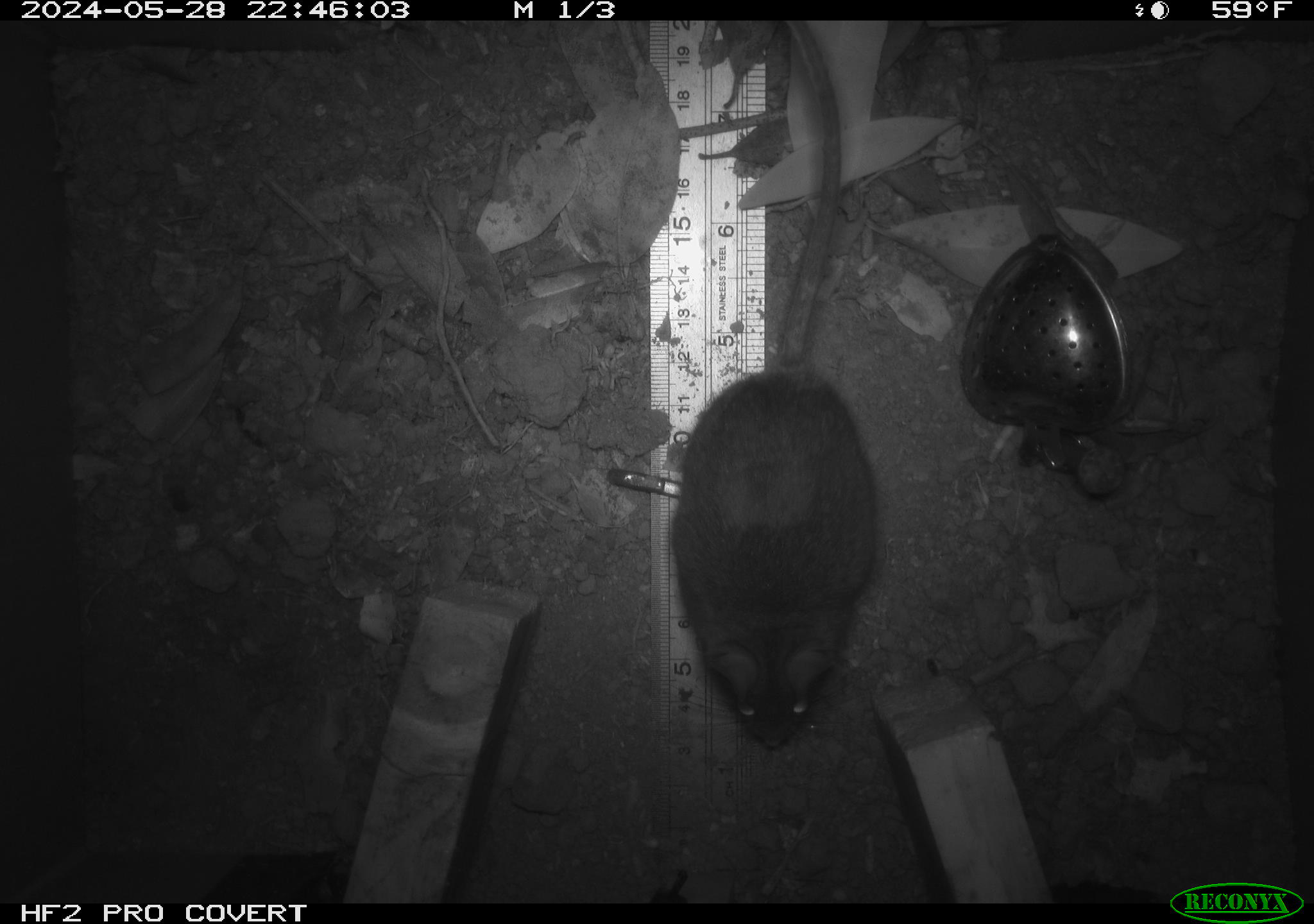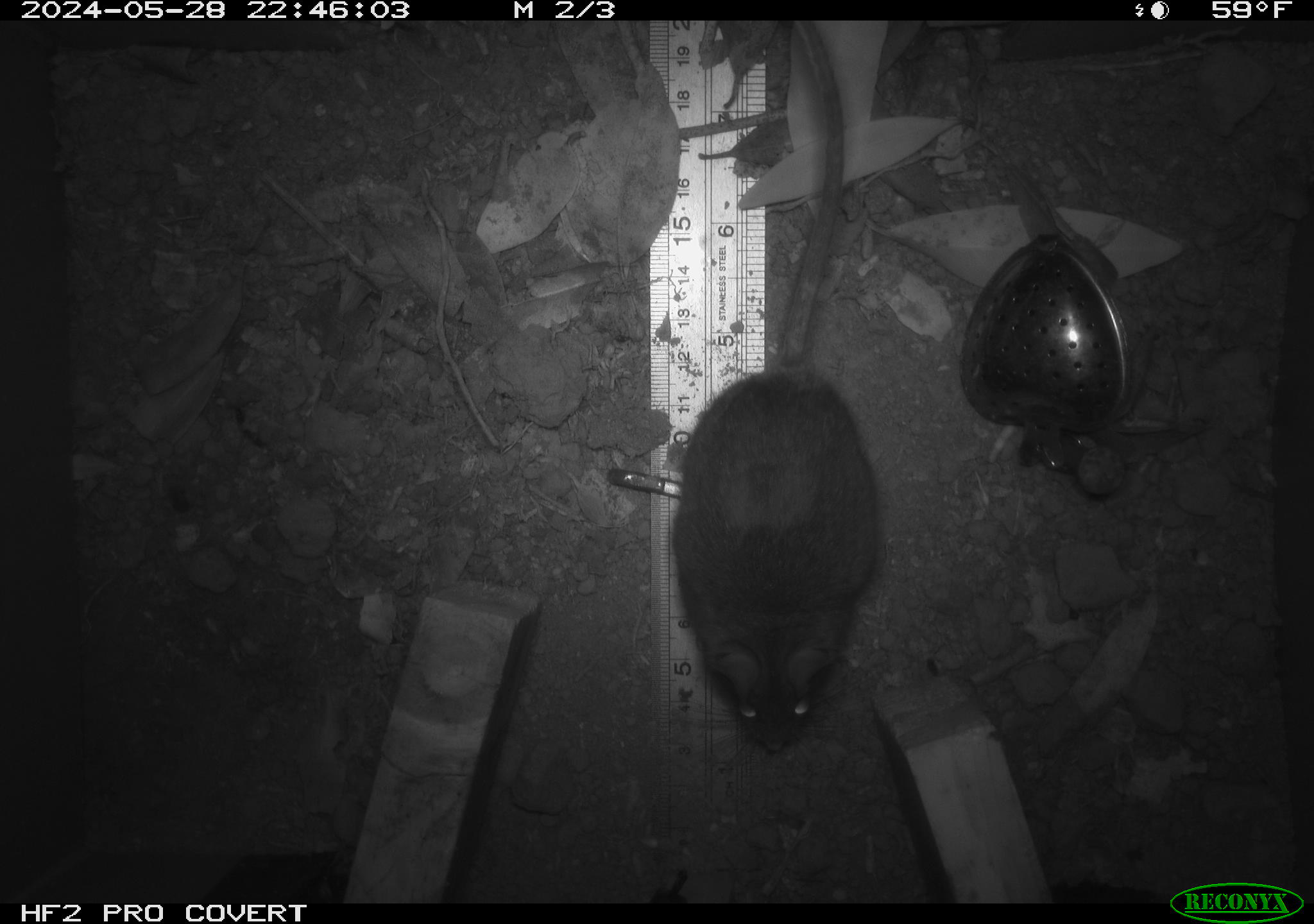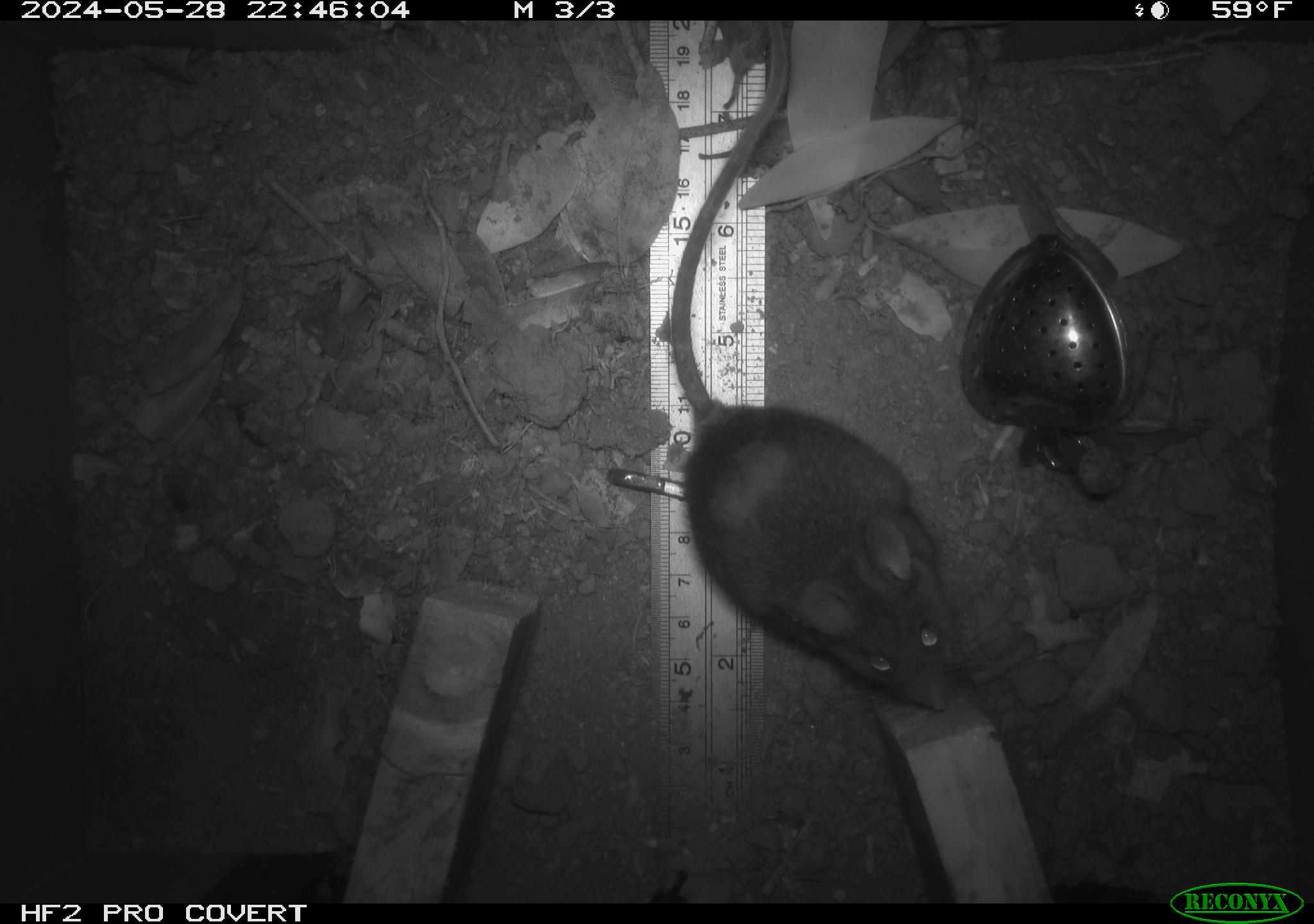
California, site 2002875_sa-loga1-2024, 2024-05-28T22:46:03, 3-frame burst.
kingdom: Animalia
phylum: Chordata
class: Mammalia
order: Rodentia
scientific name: Rodentia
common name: rodent